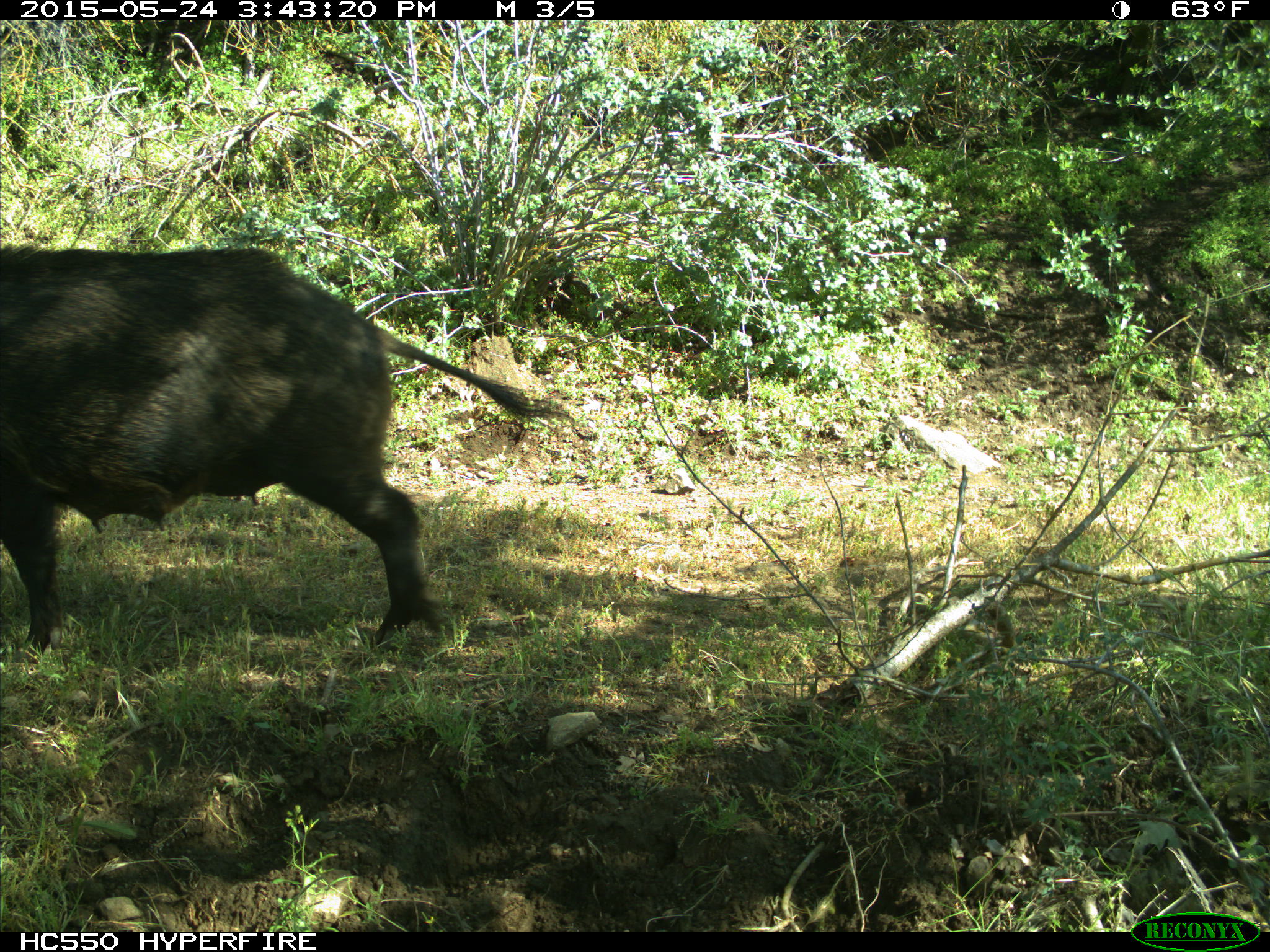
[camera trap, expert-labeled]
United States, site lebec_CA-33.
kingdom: Animalia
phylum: Chordata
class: Mammalia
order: Artiodactyla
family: Suidae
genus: Sus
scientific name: Sus scrofa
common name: wild boar